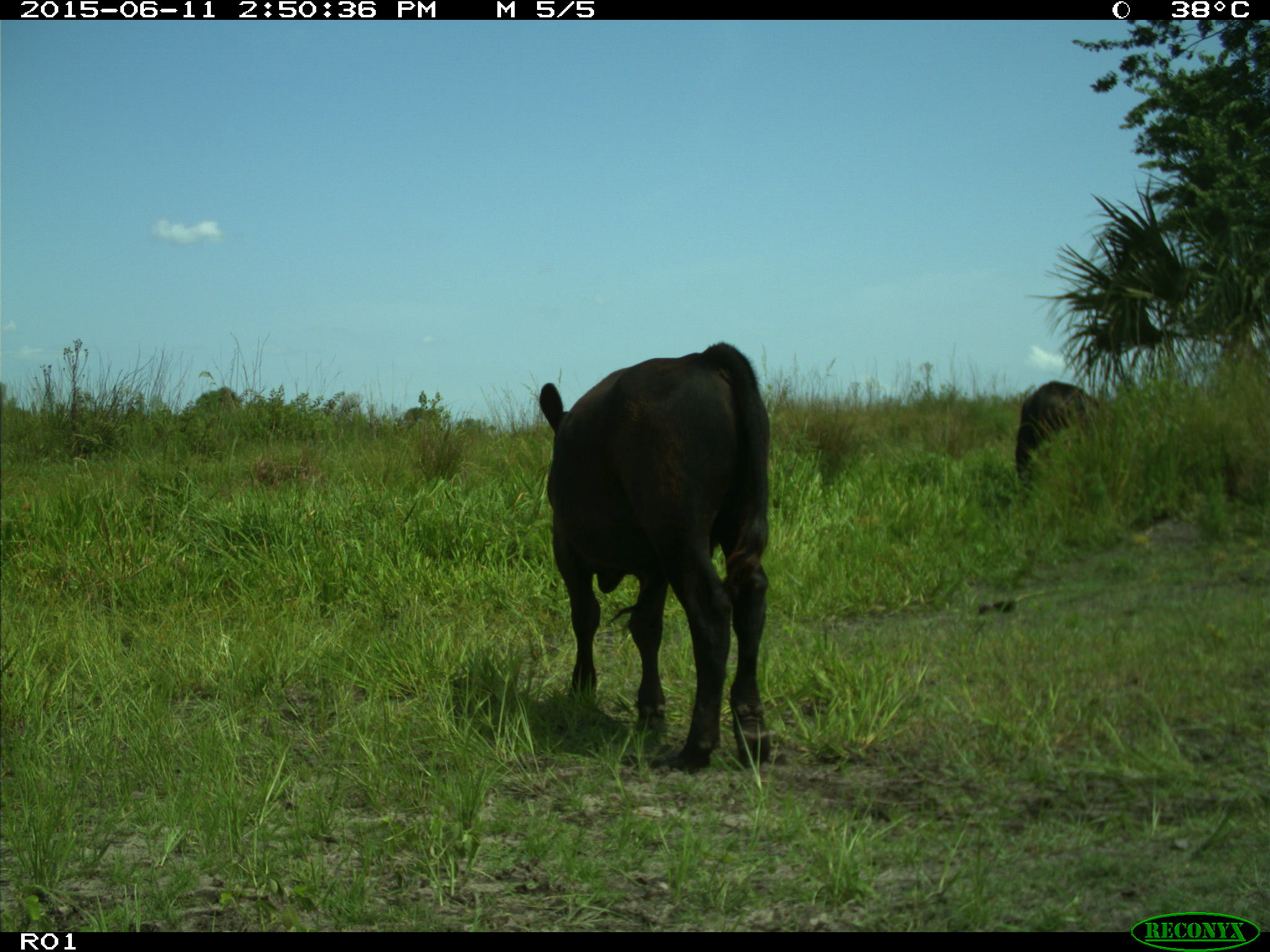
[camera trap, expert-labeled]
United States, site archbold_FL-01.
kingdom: Animalia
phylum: Chordata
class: Mammalia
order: Artiodactyla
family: Bovidae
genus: Bos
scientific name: Bos taurus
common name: domestic cow